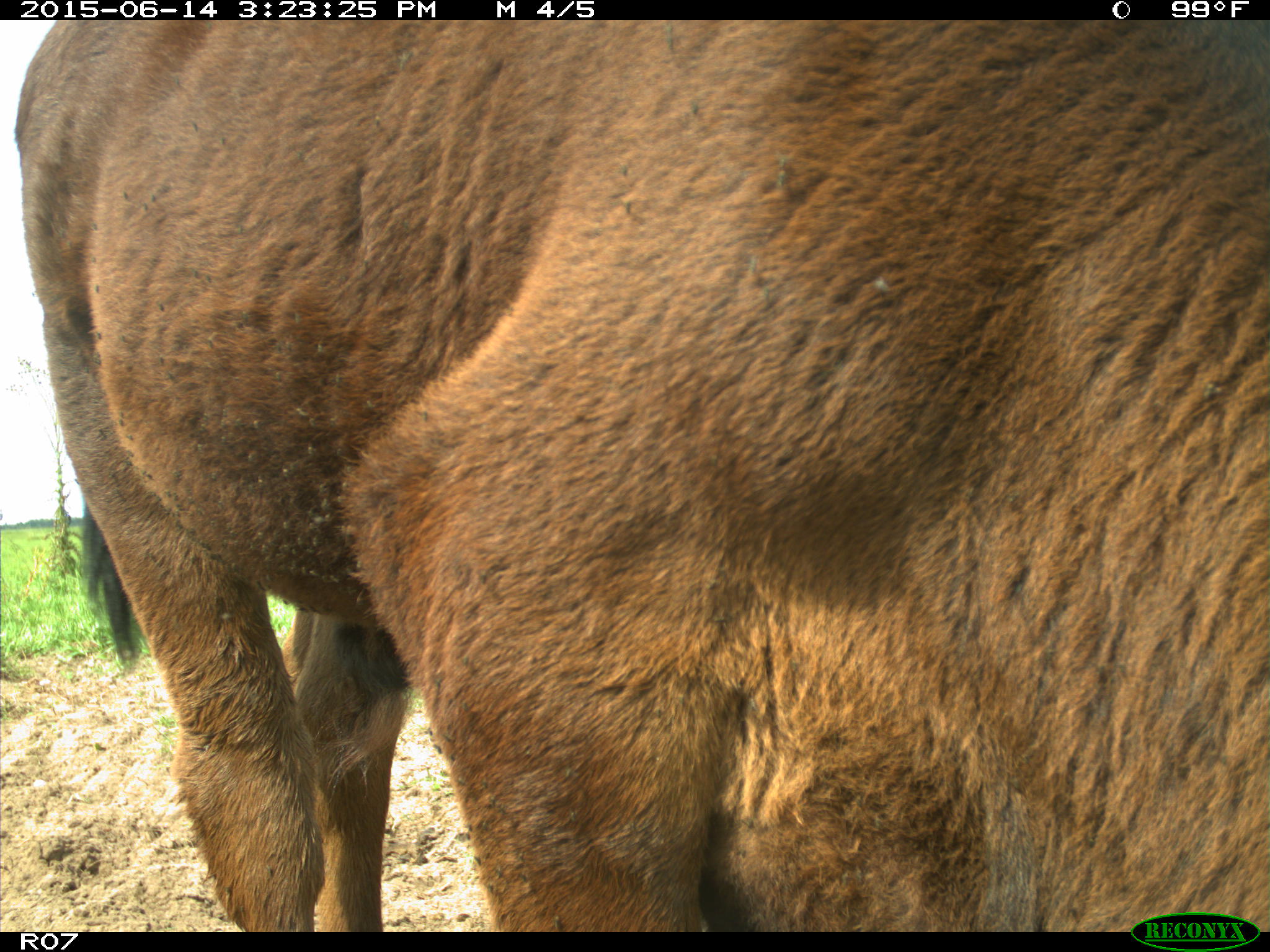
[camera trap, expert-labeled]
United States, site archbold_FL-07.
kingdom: Animalia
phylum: Chordata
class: Mammalia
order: Artiodactyla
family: Bovidae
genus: Bos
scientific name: Bos taurus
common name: domestic cow